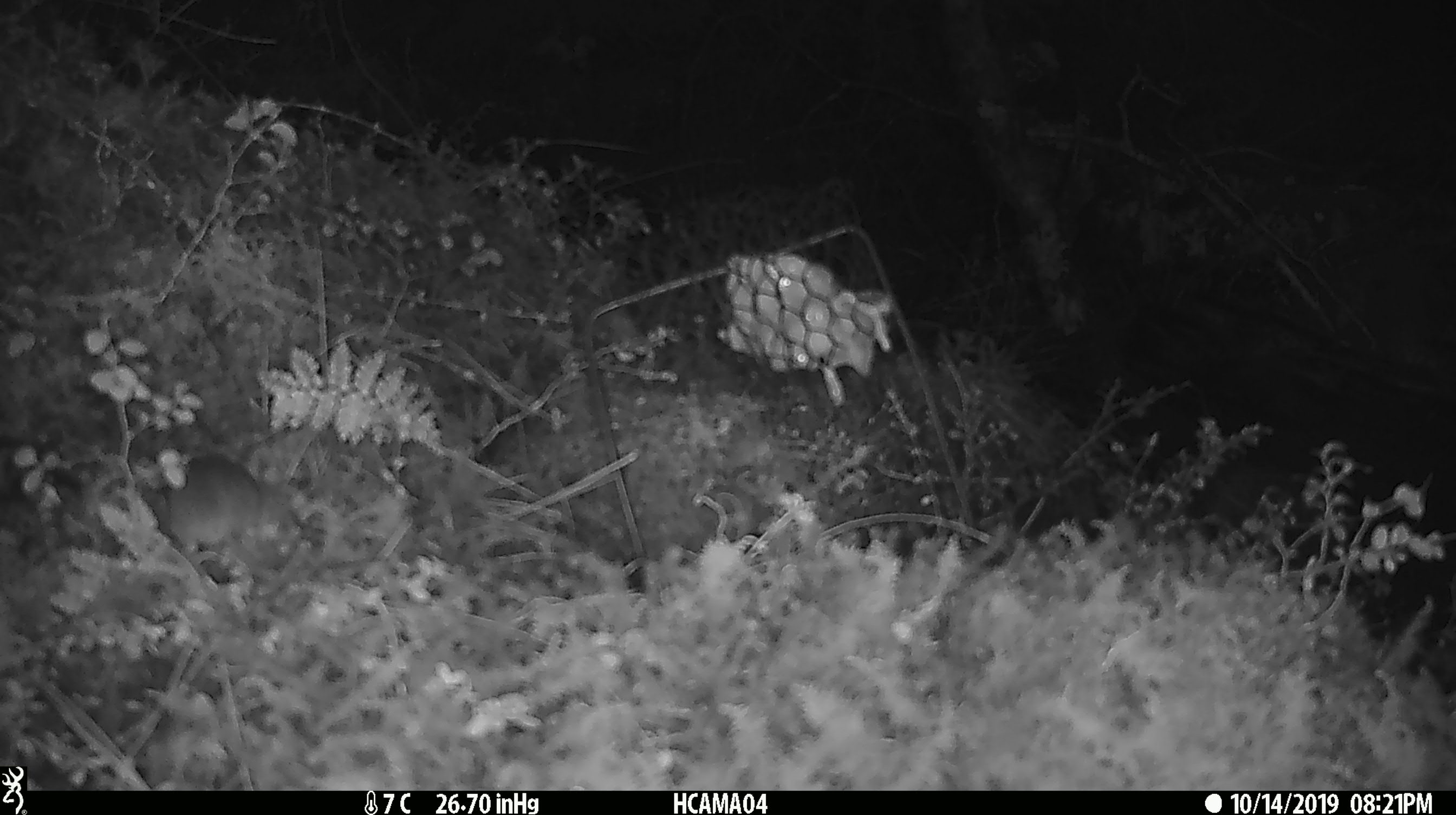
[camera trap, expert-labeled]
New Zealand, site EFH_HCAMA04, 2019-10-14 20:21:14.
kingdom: Animalia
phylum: Chordata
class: Mammalia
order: Rodentia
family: Muridae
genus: Mus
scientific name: Mus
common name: mouse